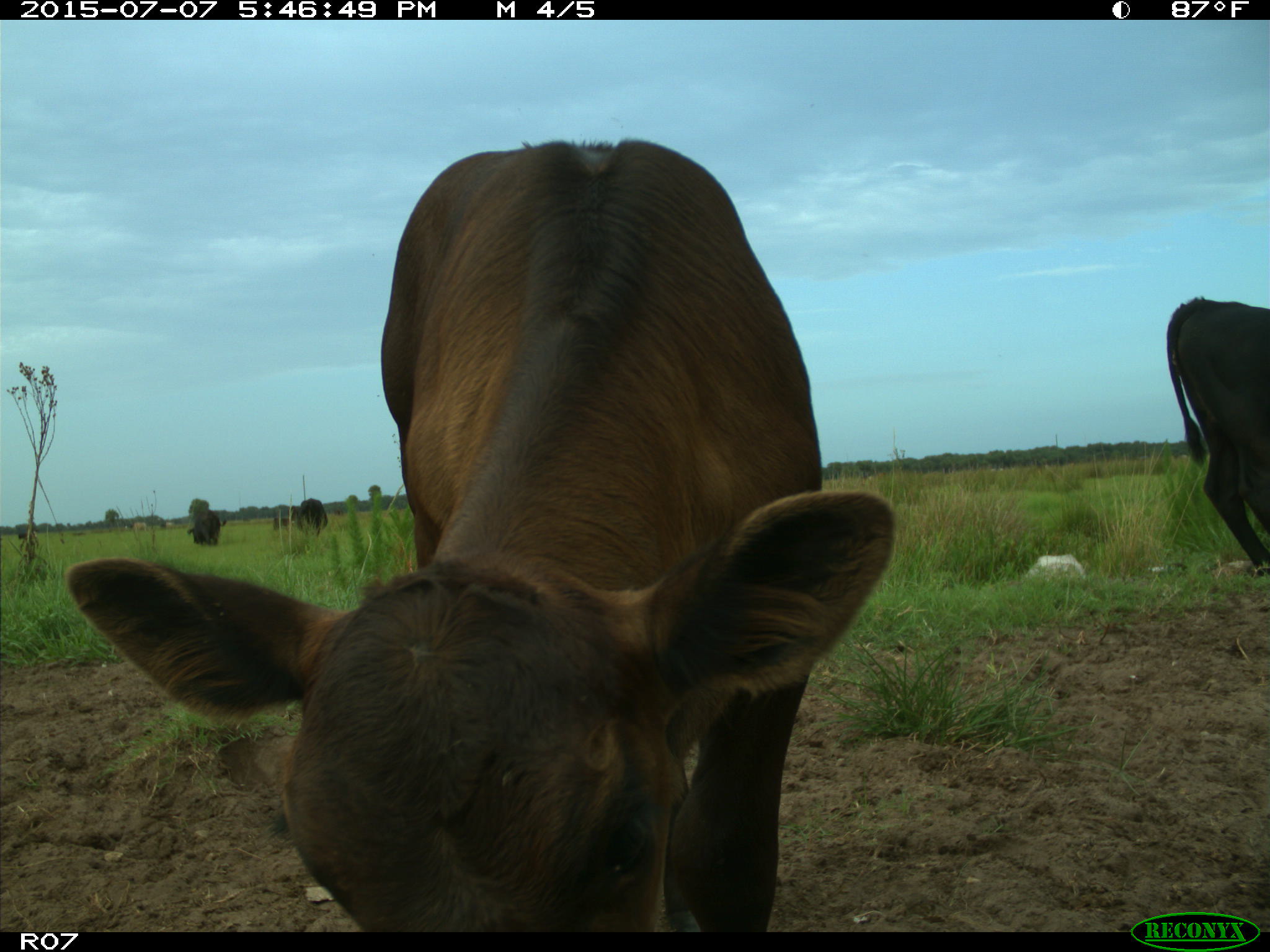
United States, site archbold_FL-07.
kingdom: Animalia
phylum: Chordata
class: Mammalia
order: Artiodactyla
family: Bovidae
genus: Bos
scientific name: Bos taurus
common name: domestic cow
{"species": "Bos taurus (domestic cow)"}